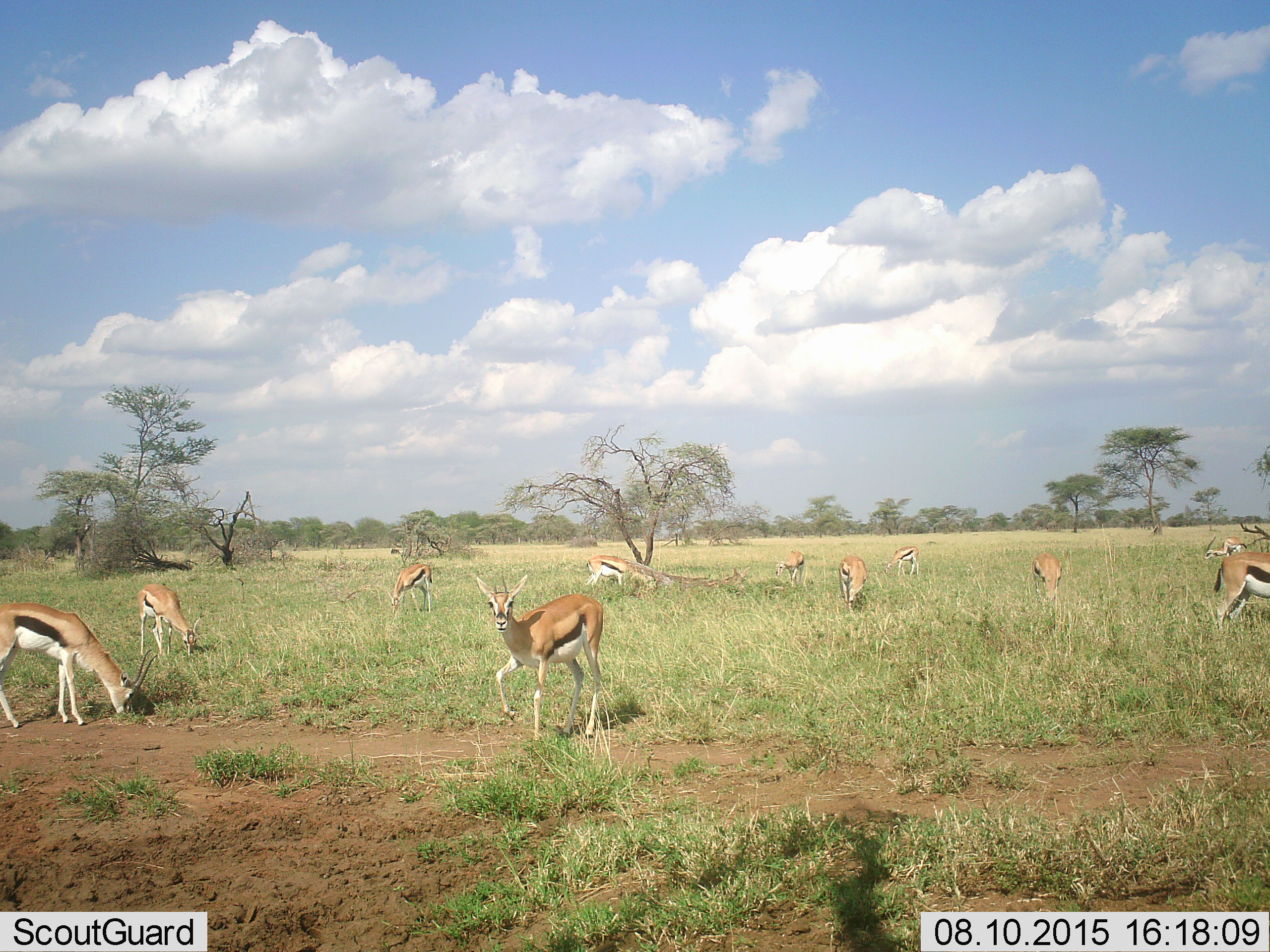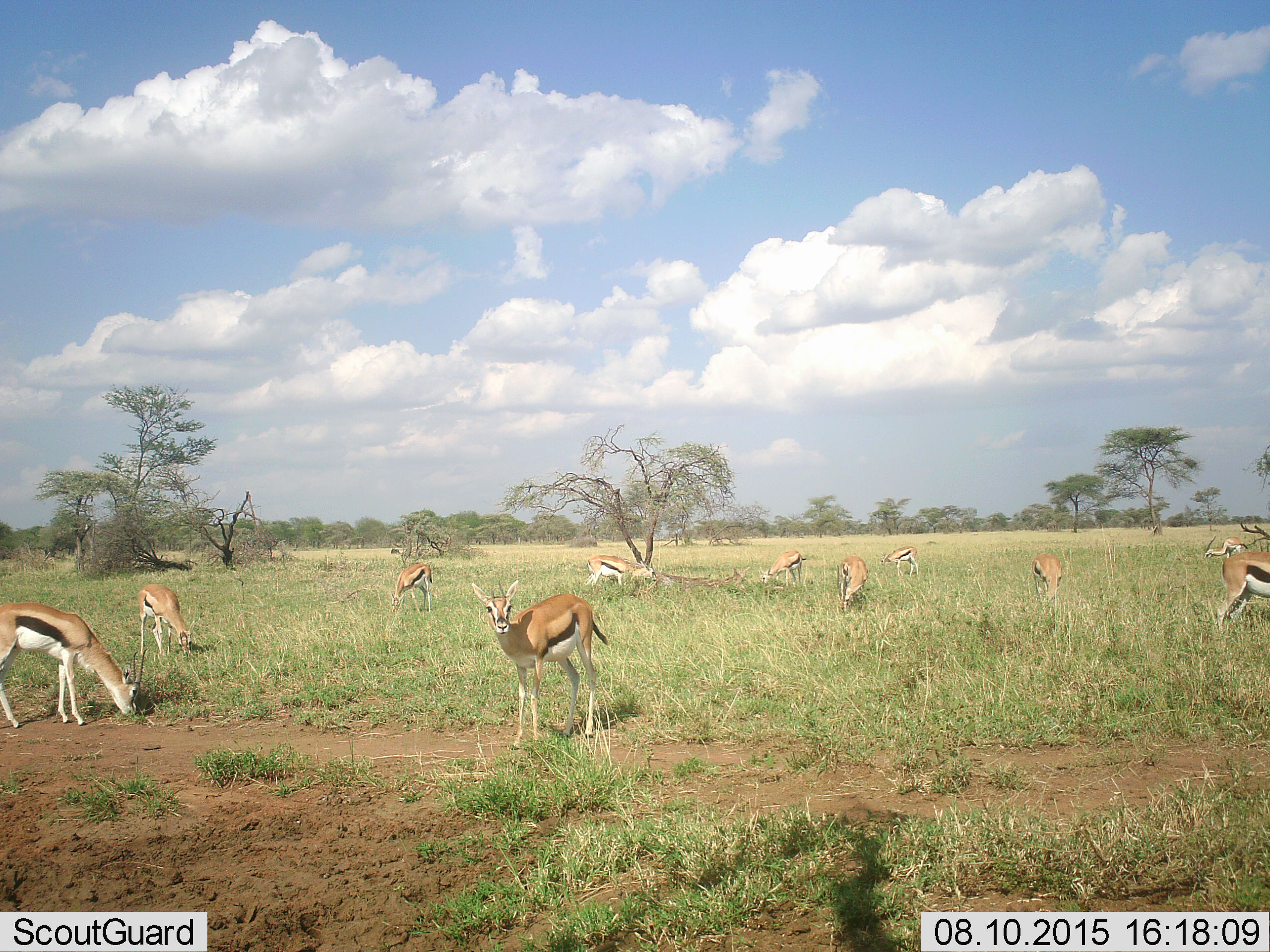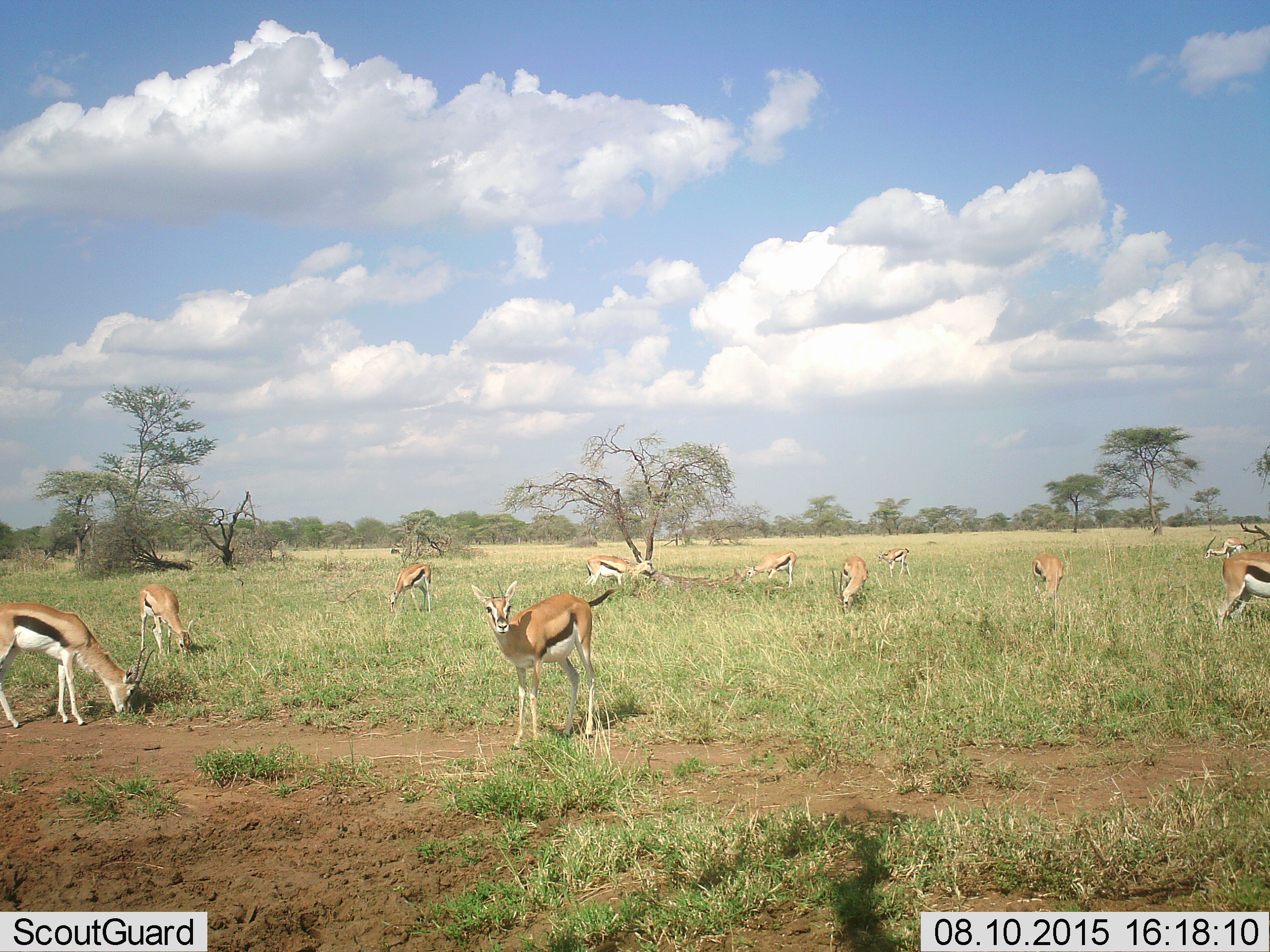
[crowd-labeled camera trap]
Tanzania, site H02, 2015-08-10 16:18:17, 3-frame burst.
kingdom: Animalia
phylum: Chordata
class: Mammalia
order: Artiodactyla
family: Bovidae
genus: Eudorcas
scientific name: Eudorcas thomsonii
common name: thomson's gazelle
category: gazellethomsons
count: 11-50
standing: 90%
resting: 10%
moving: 20%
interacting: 10%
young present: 0%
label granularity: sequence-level